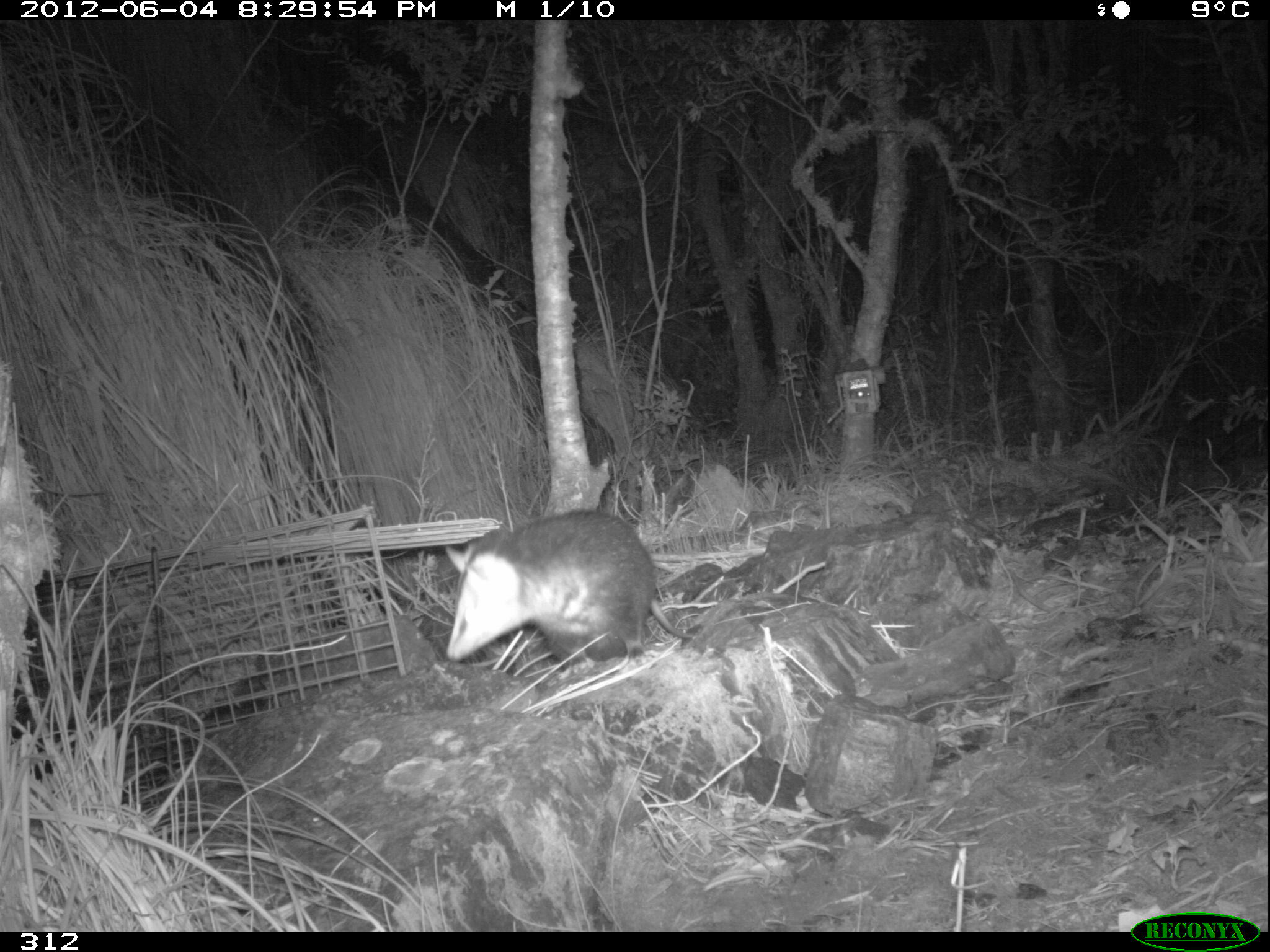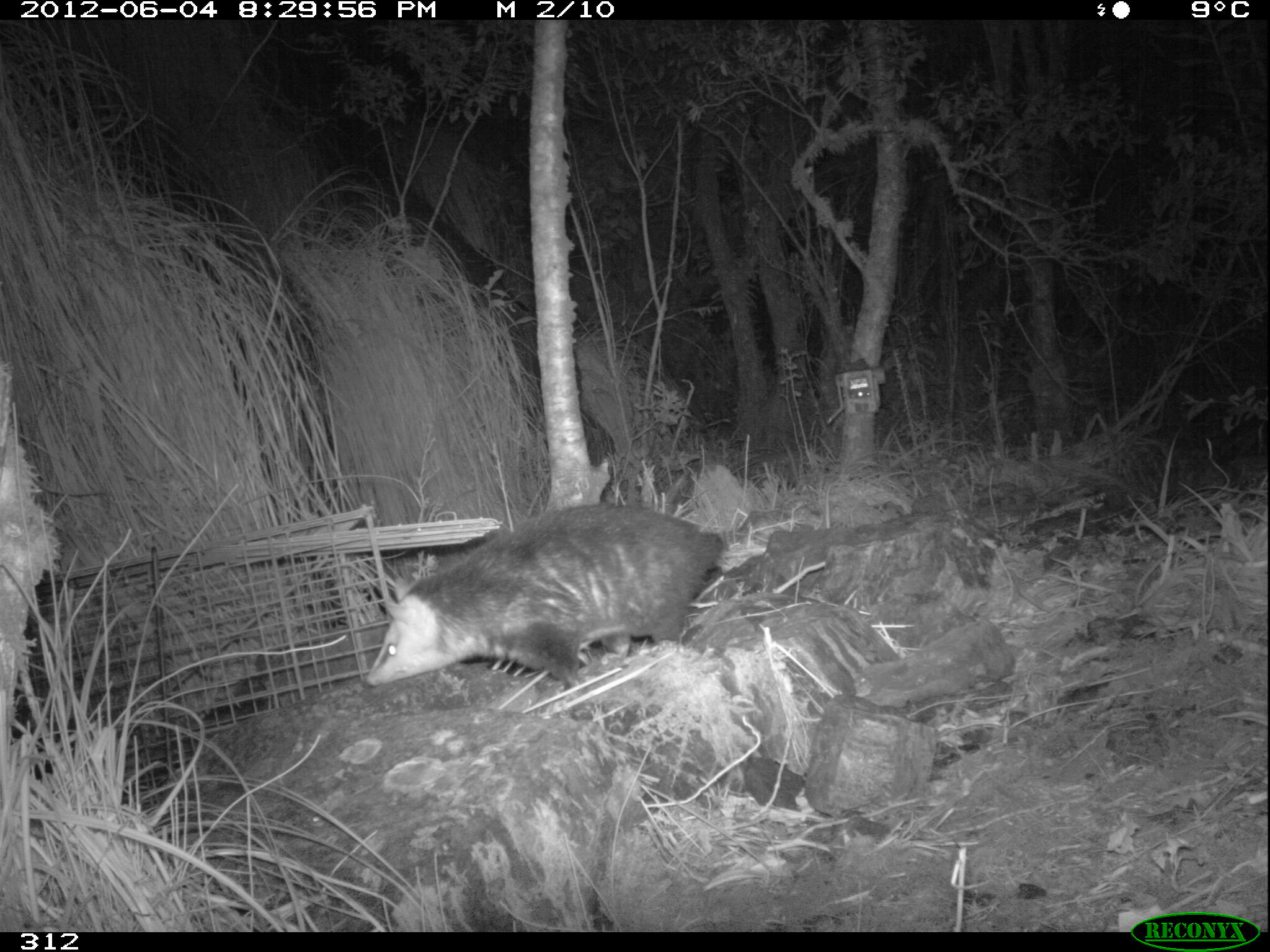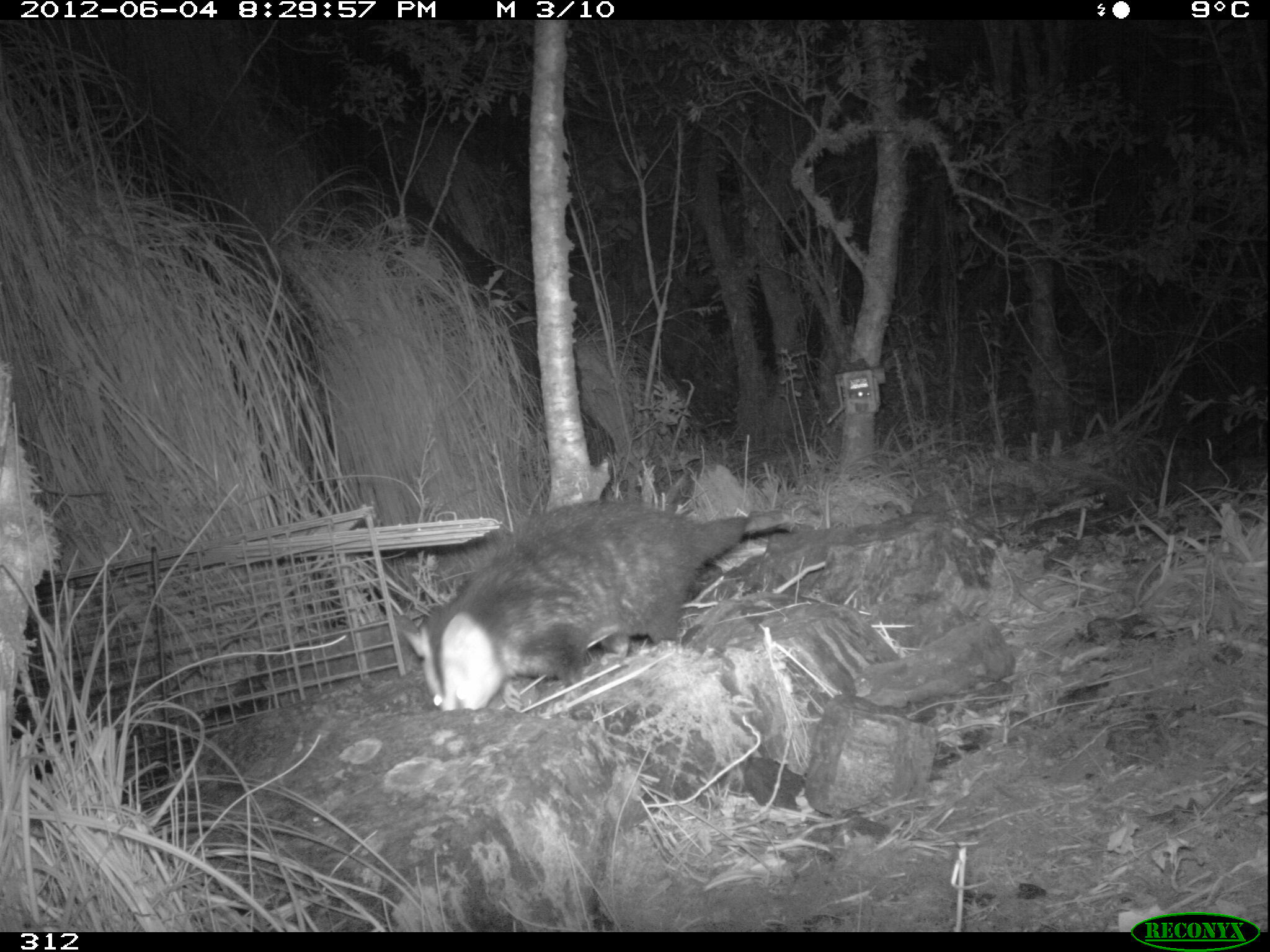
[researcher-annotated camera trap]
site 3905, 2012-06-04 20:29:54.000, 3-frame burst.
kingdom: Animalia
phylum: Chordata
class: Mammalia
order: Didelphimorphia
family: Didelphidae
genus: Didelphis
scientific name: Didelphis pernigra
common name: andean white-eared opossum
Didelphis pernigra (andean white-eared opossum).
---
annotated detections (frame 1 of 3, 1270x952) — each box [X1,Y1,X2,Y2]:
didelphis pernigra: [444,508,694,673]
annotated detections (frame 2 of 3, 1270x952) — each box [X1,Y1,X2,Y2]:
didelphis pernigra: [361,502,727,690]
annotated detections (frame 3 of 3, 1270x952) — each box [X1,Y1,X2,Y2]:
didelphis pernigra: [392,496,792,714]